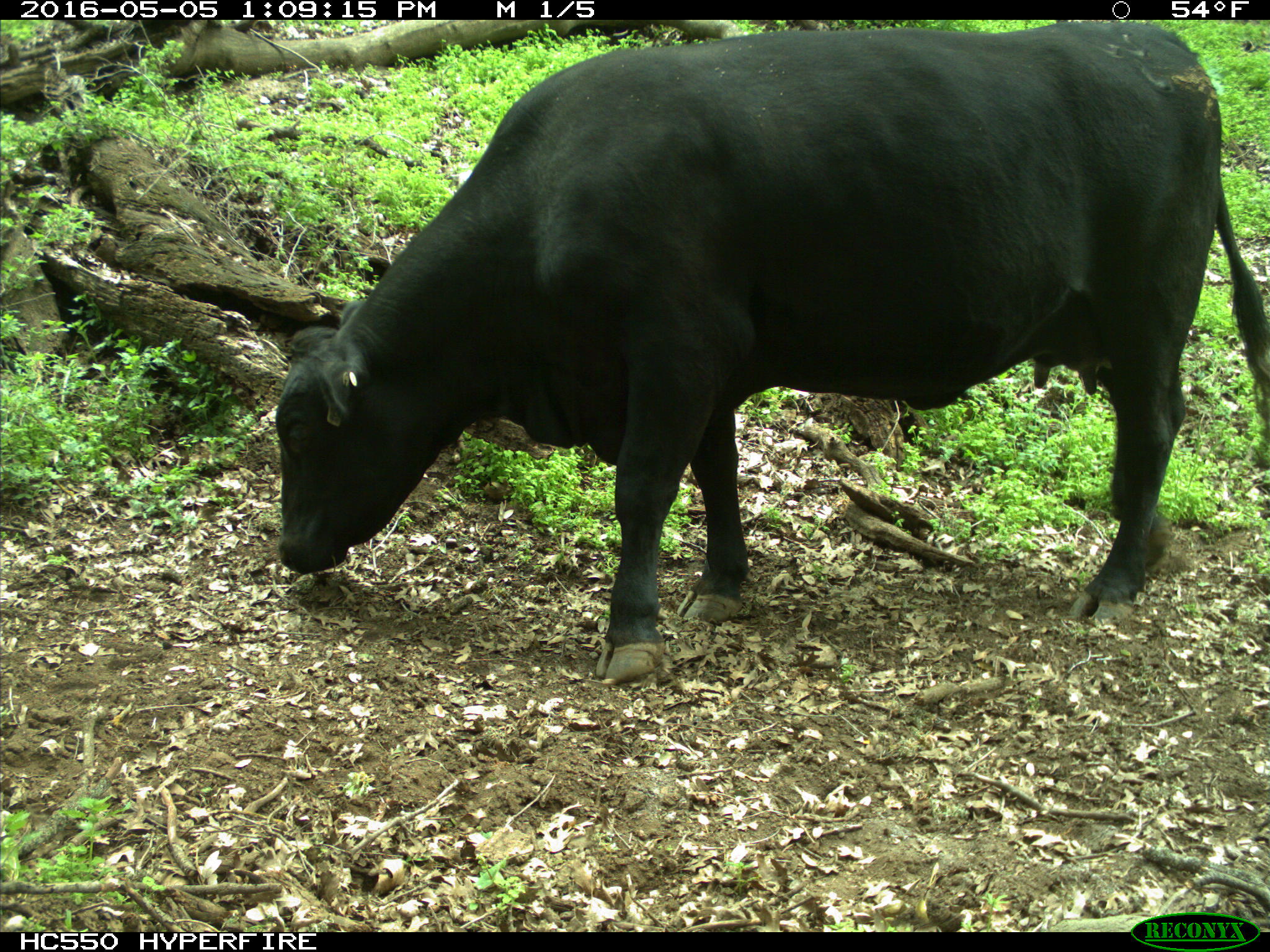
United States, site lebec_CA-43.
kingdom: Animalia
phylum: Chordata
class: Mammalia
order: Artiodactyla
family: Bovidae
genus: Bos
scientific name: Bos taurus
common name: domestic cow